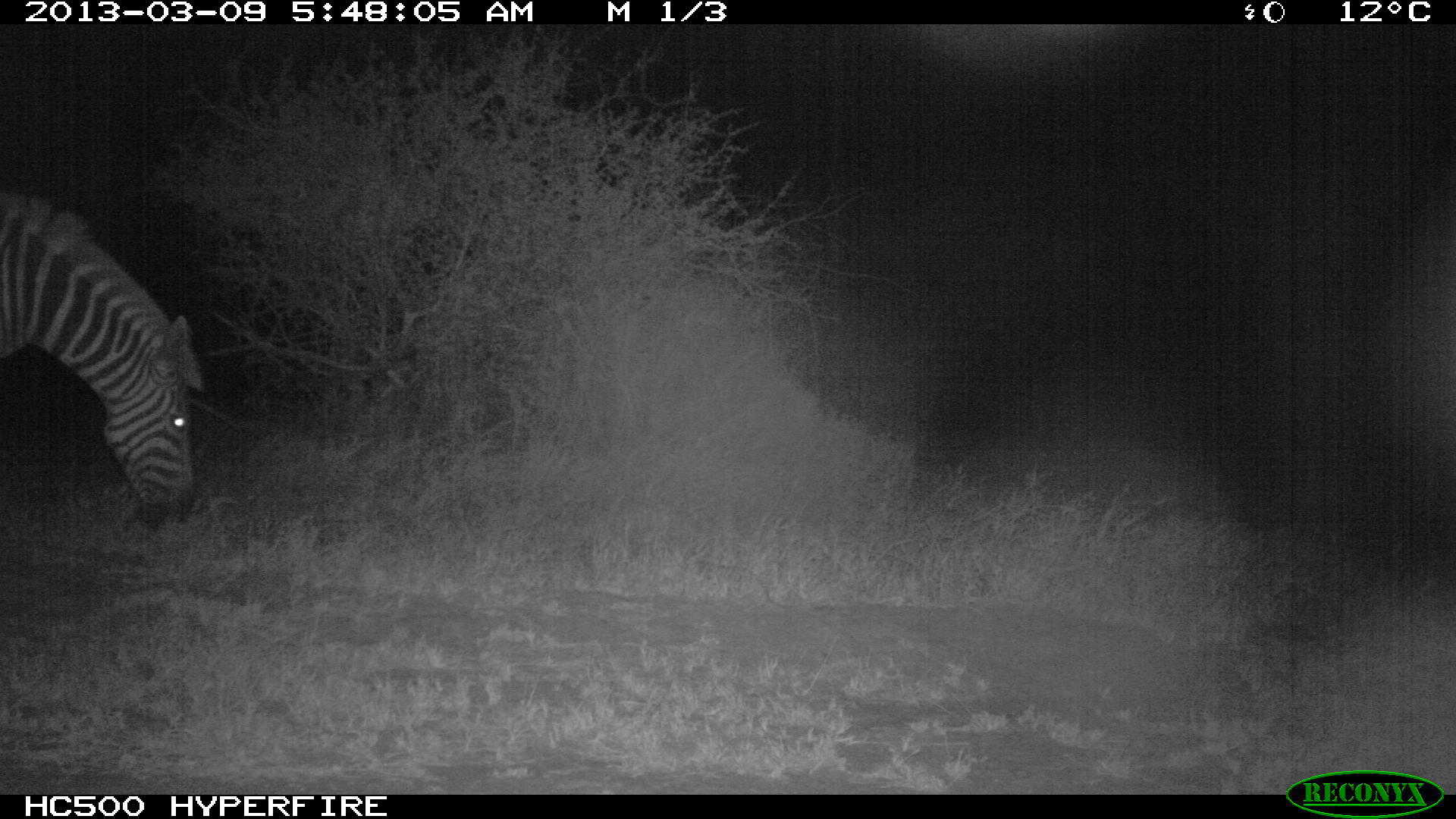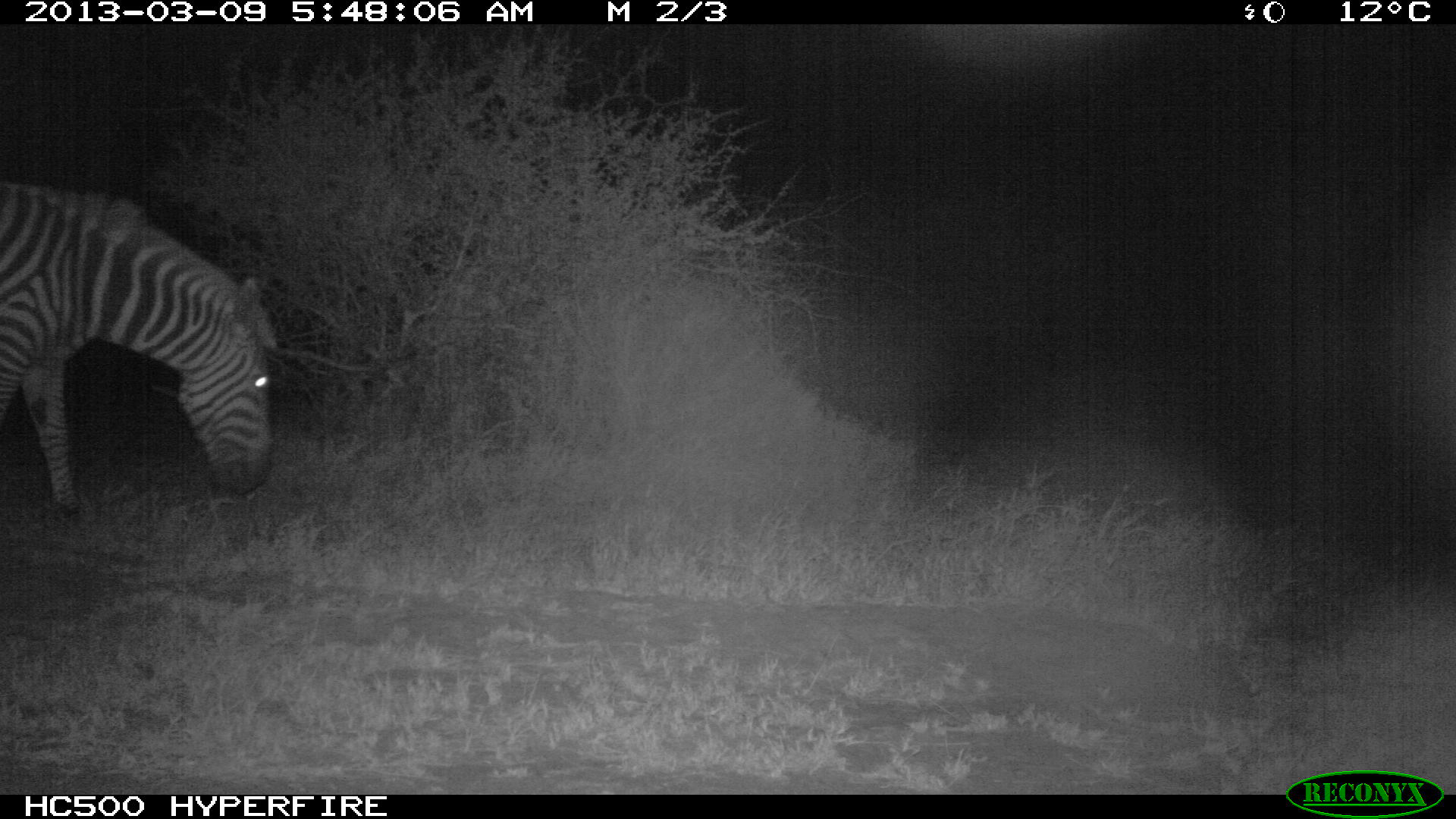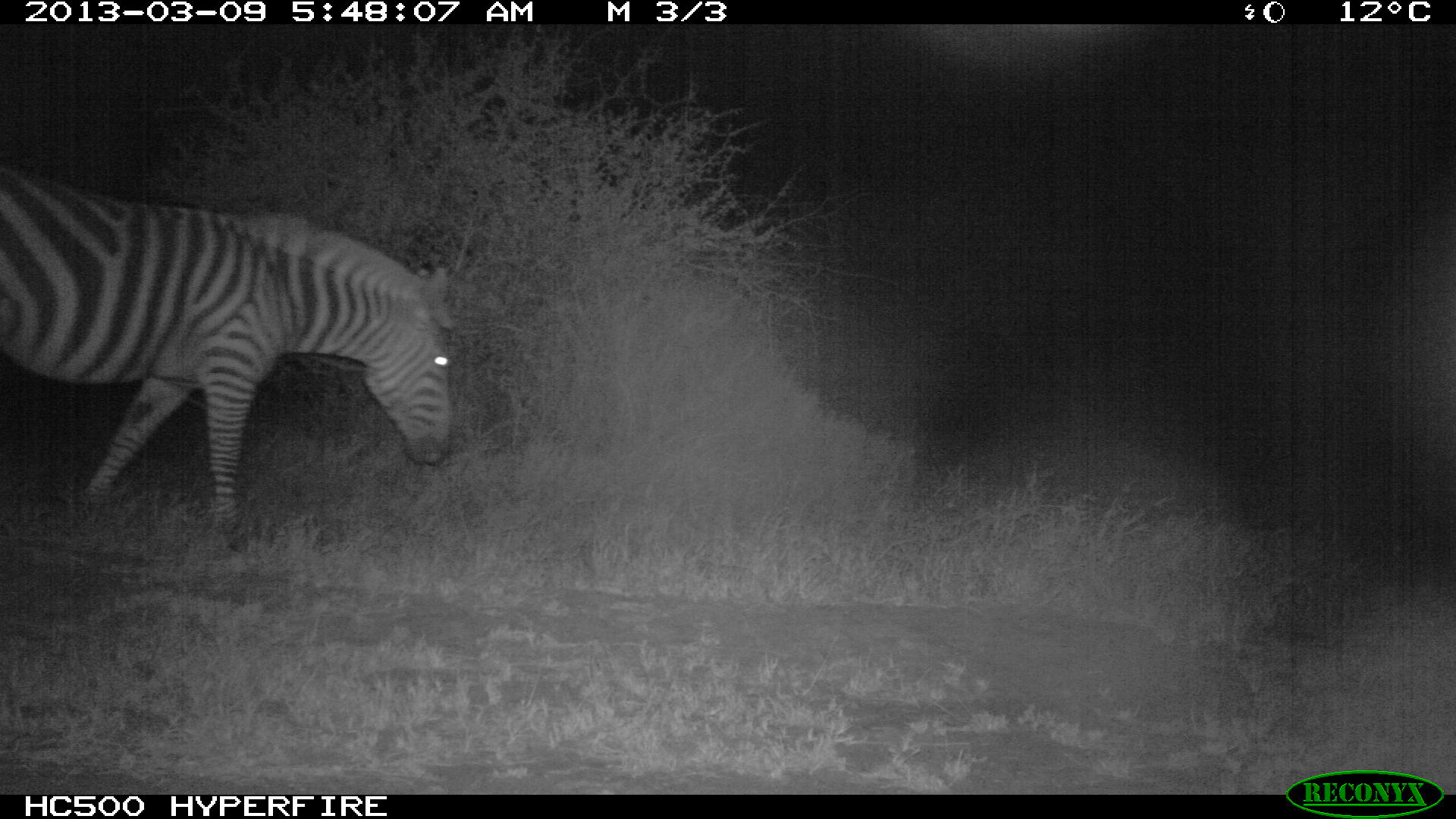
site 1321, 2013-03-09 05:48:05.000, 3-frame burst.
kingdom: Animalia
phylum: Chordata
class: Mammalia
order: Perissodactyla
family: Equidae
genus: Equus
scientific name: Equus quagga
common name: plains zebra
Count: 1.